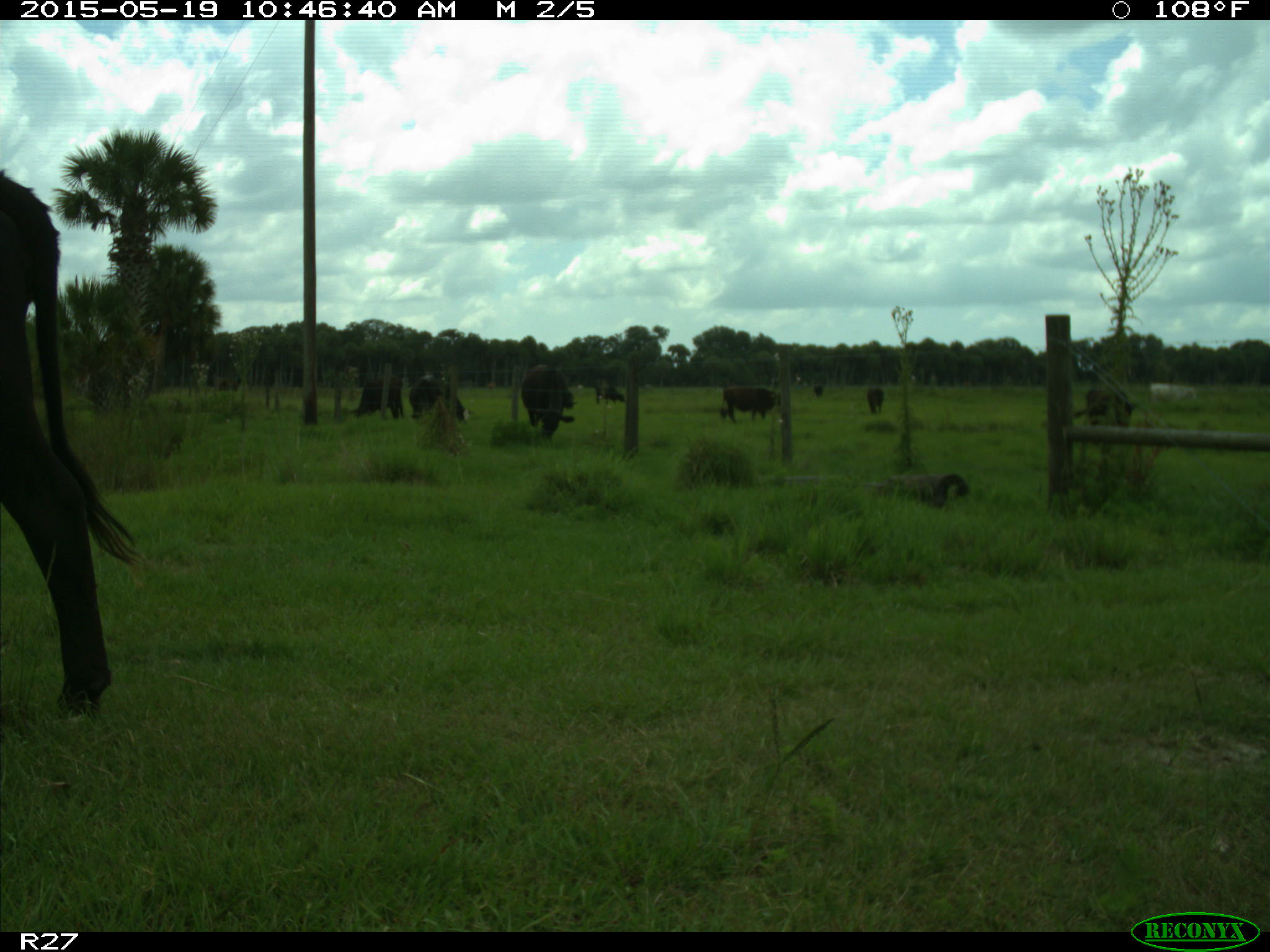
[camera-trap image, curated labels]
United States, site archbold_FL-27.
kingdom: Animalia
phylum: Chordata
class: Mammalia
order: Artiodactyla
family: Bovidae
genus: Bos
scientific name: Bos taurus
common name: domestic cow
Bos taurus (domestic cow).